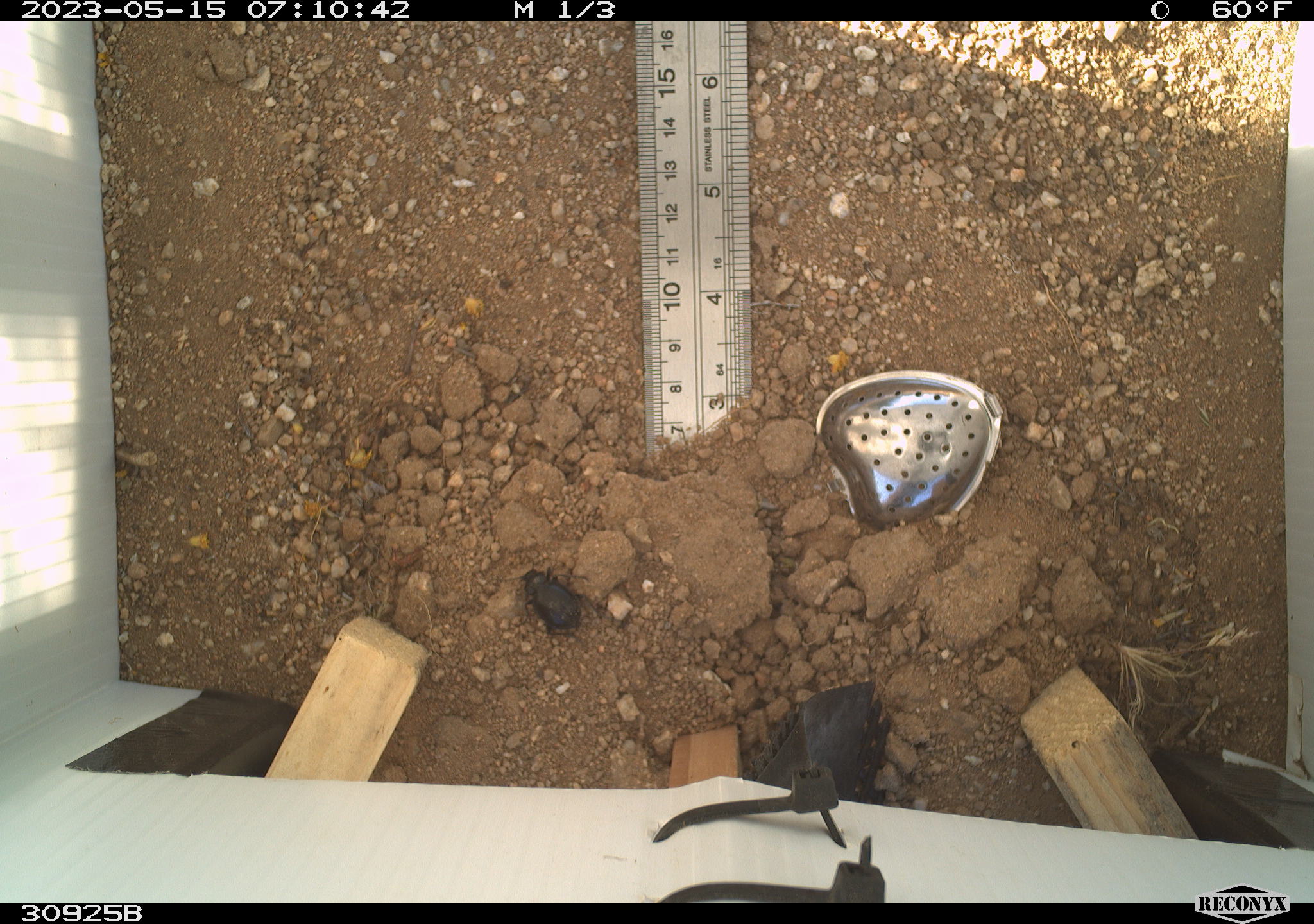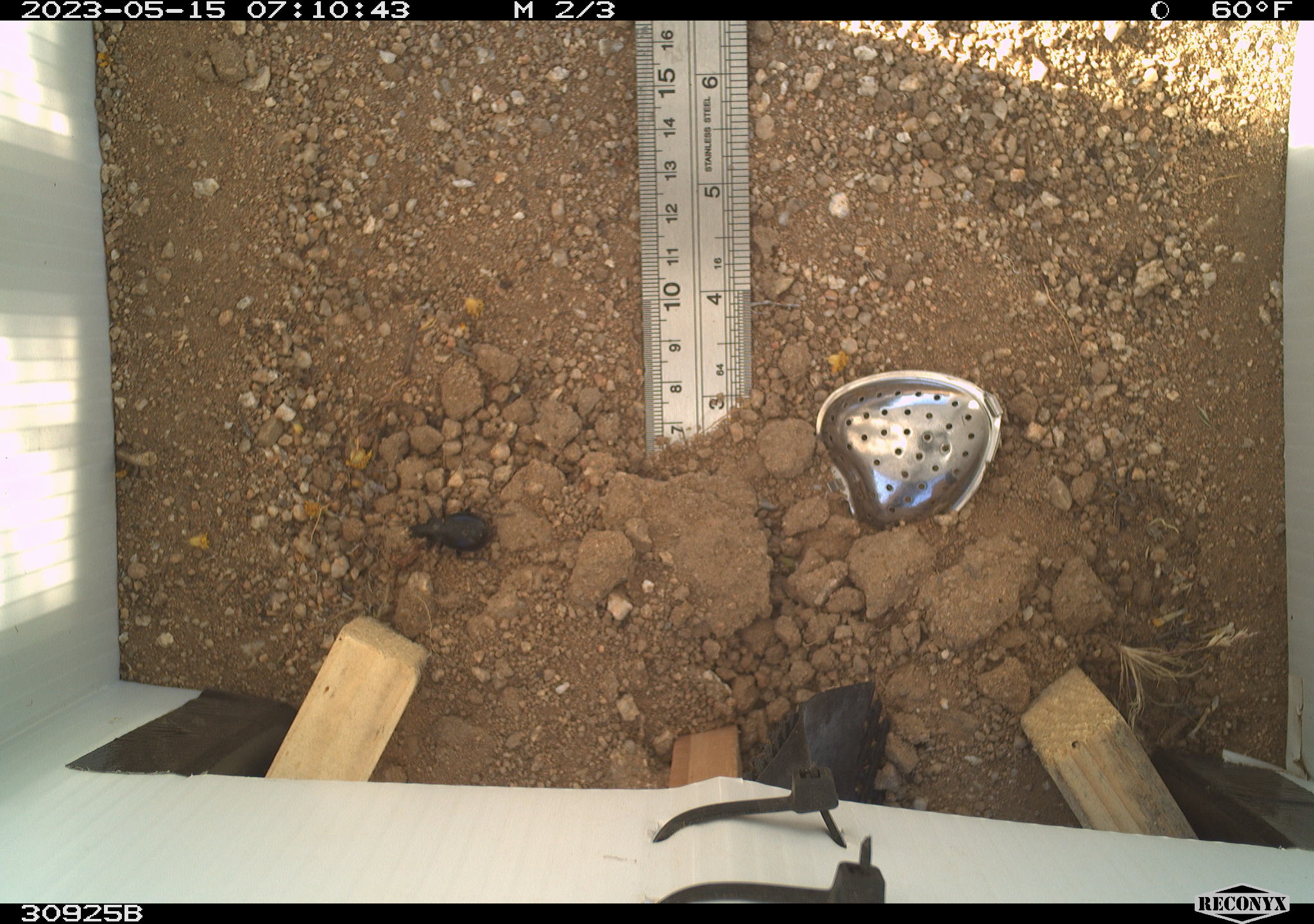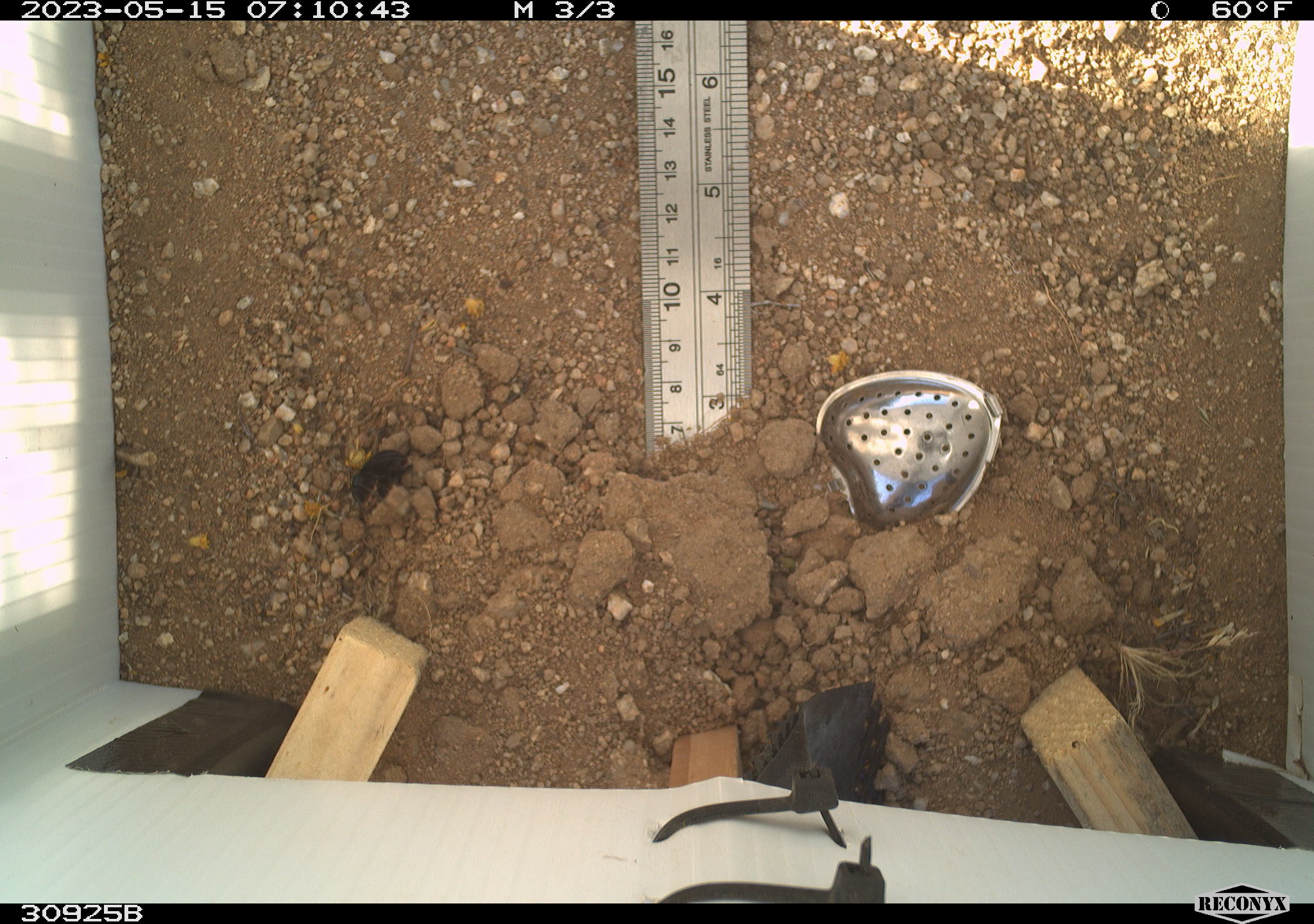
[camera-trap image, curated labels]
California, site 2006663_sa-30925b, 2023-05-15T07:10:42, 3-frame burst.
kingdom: Animalia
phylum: Arthropoda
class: Insecta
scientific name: Insecta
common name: insect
Insect (Insecta).